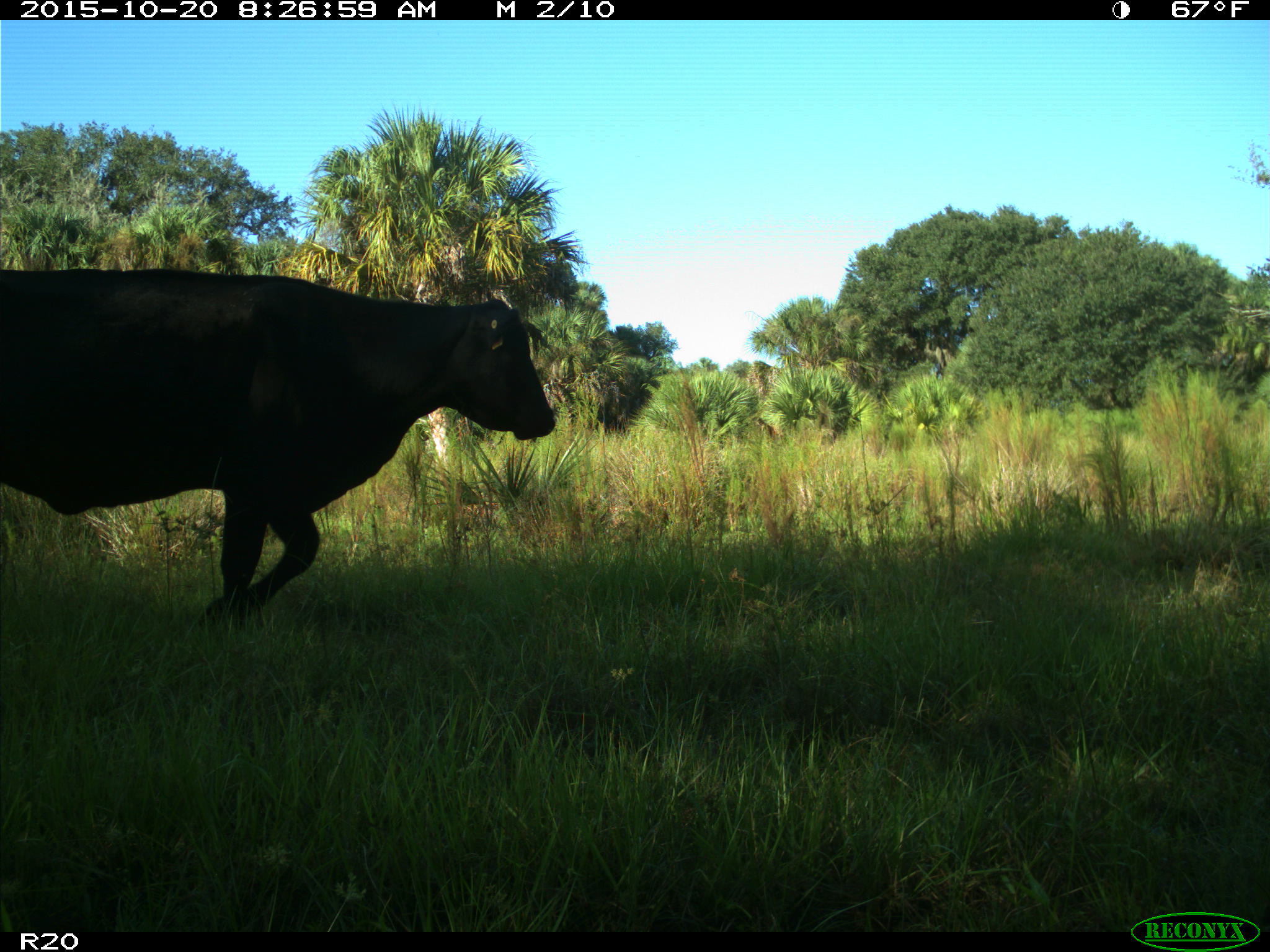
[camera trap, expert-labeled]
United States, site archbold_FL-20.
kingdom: Animalia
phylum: Chordata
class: Mammalia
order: Artiodactyla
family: Bovidae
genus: Bos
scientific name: Bos taurus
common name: domestic cow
Bos taurus (domestic cow).